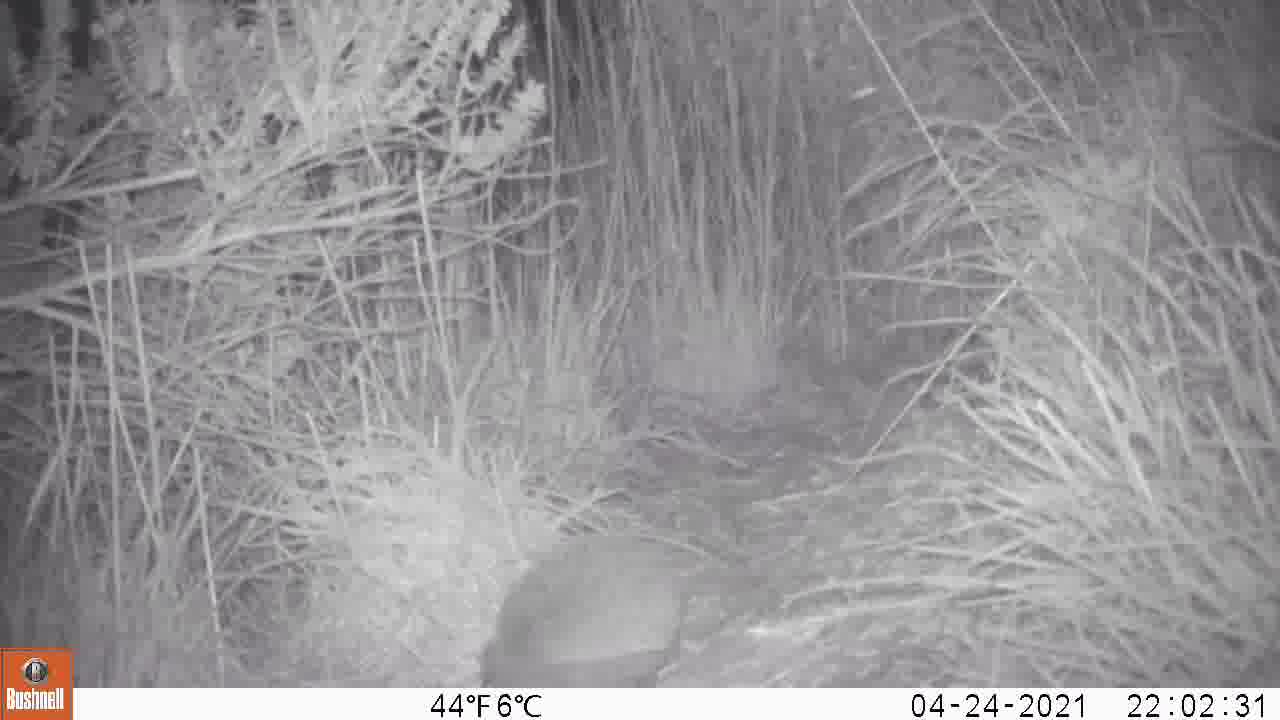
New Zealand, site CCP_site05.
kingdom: Animalia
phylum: Chordata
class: Mammalia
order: Eulipotyphla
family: Erinaceidae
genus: Erinaceus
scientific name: Erinaceus europaeus europaeus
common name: european hedgehog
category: hedgehog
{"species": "hedgehog (european hedgehog) (Erinaceus europaeus europaeus)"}